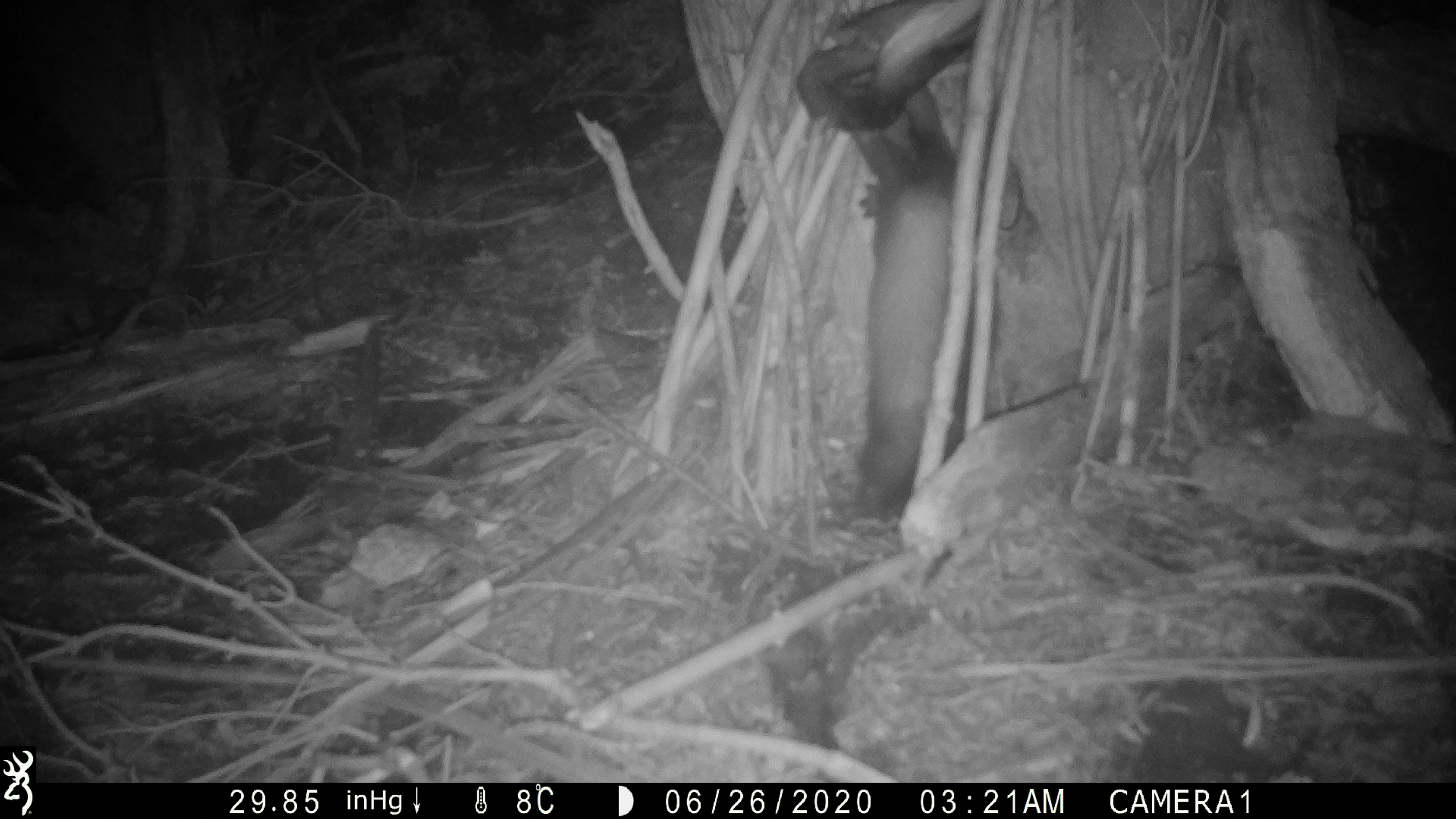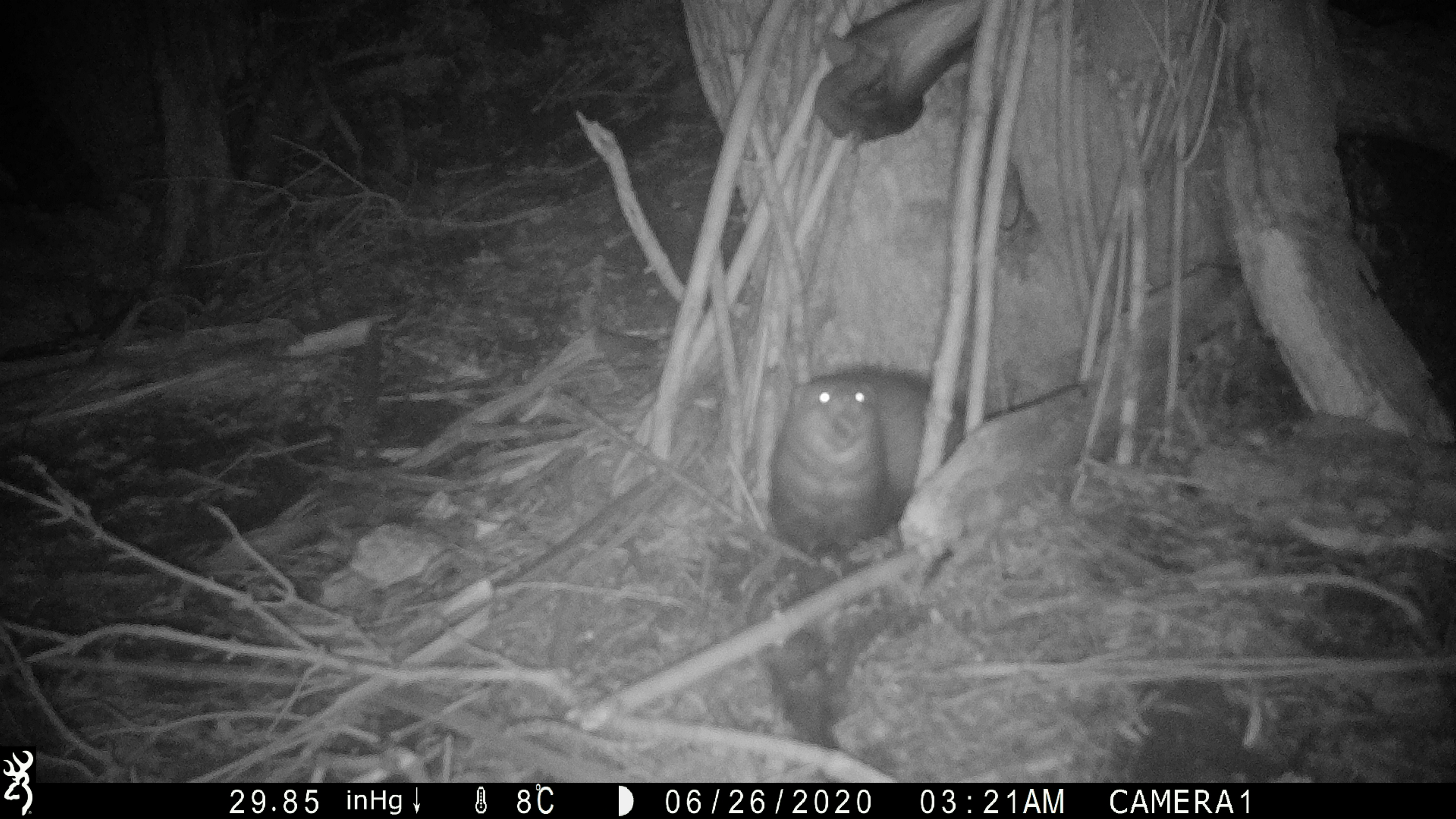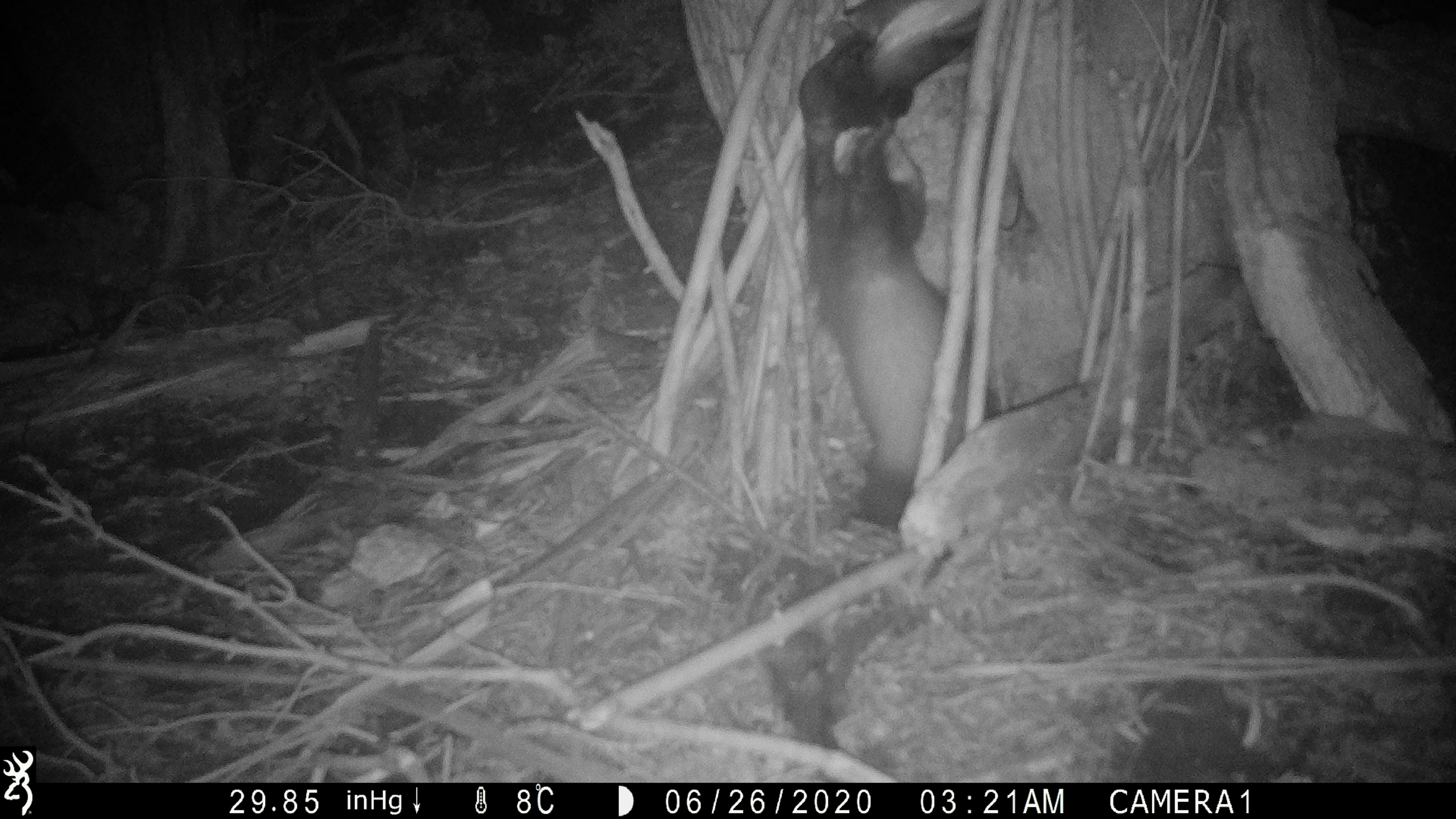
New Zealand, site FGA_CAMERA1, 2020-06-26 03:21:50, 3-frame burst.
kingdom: Animalia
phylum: Chordata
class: Mammalia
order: Carnivora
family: Mustelidae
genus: Mustela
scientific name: Mustela furo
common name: ferret